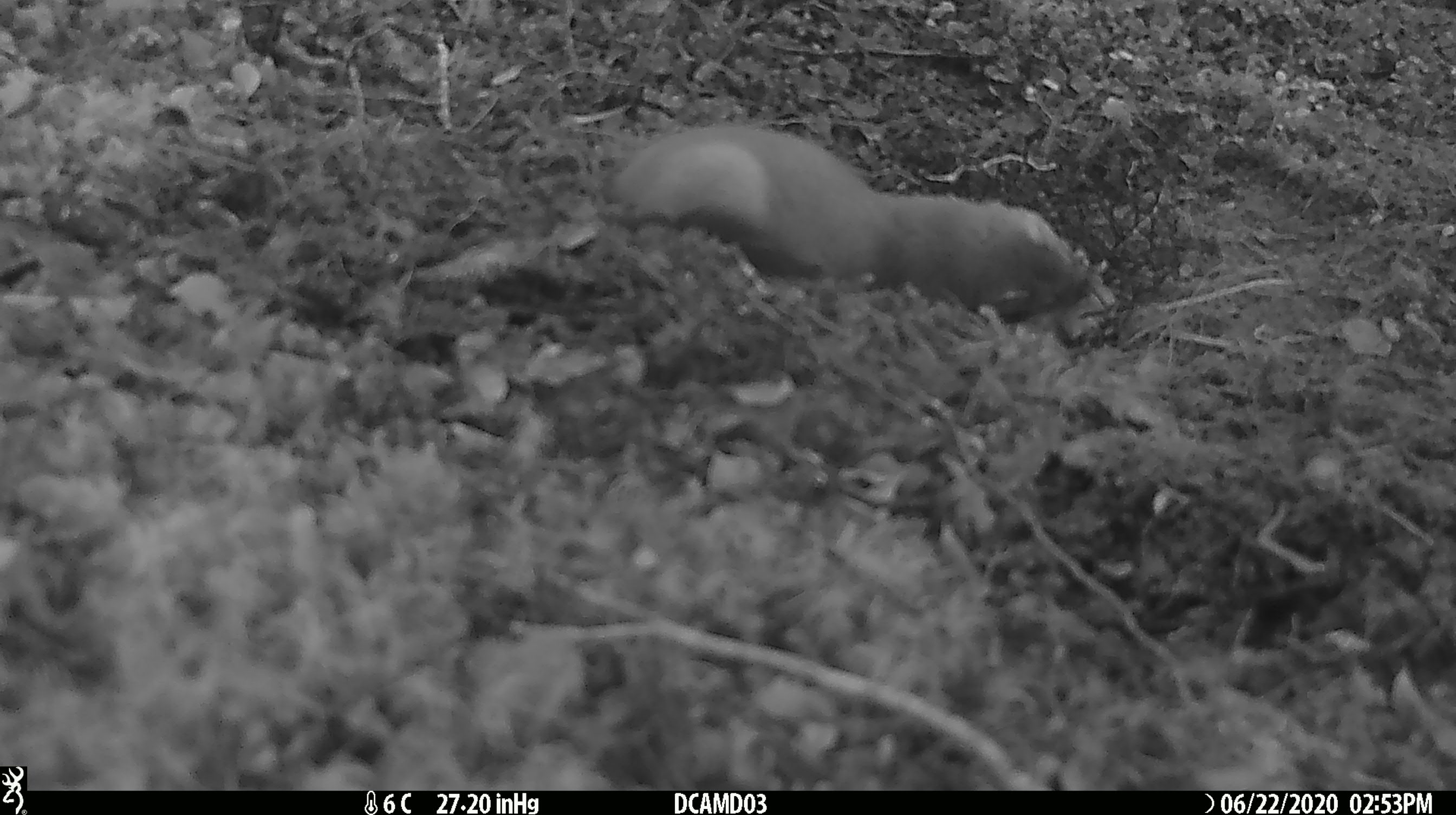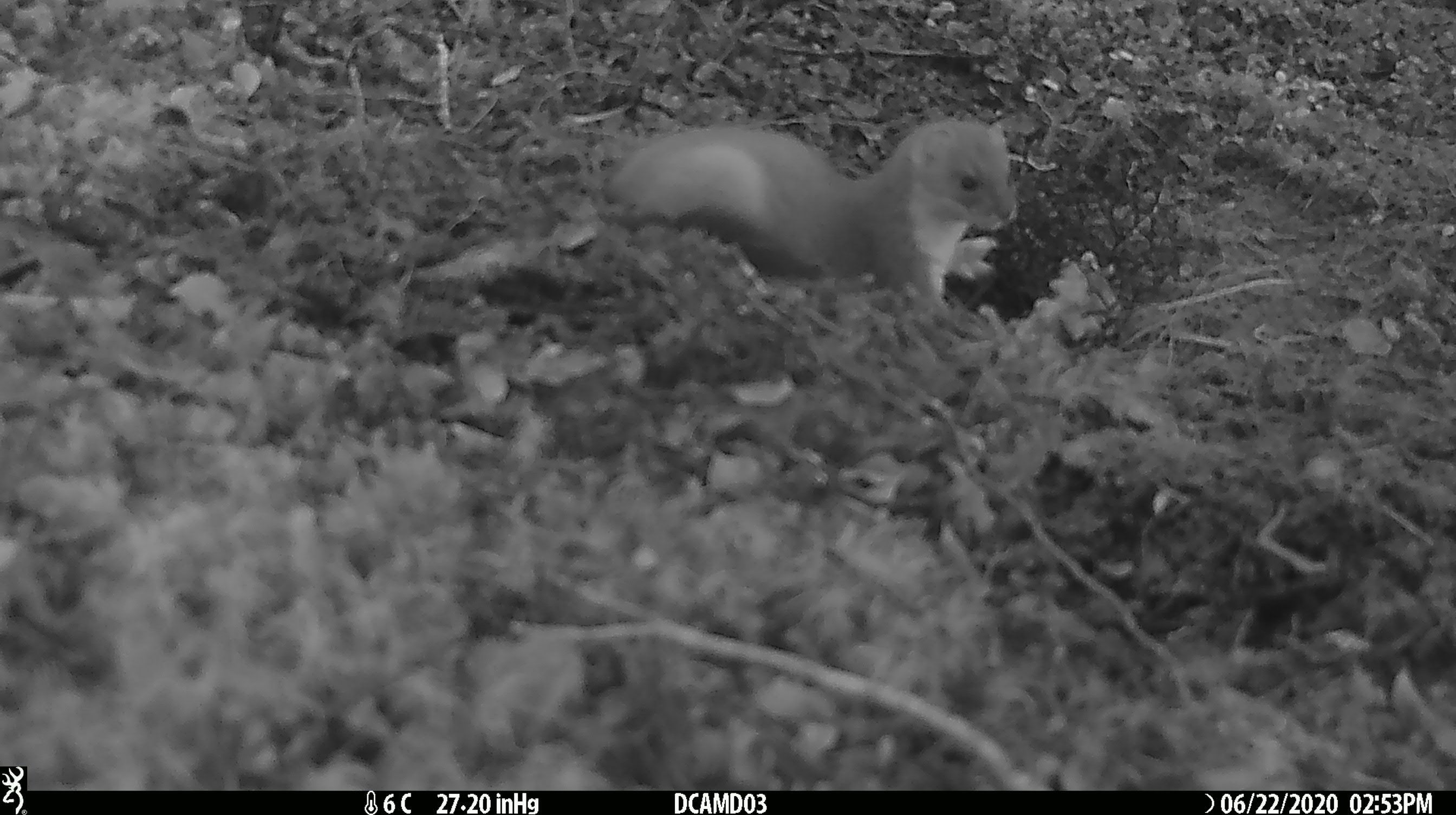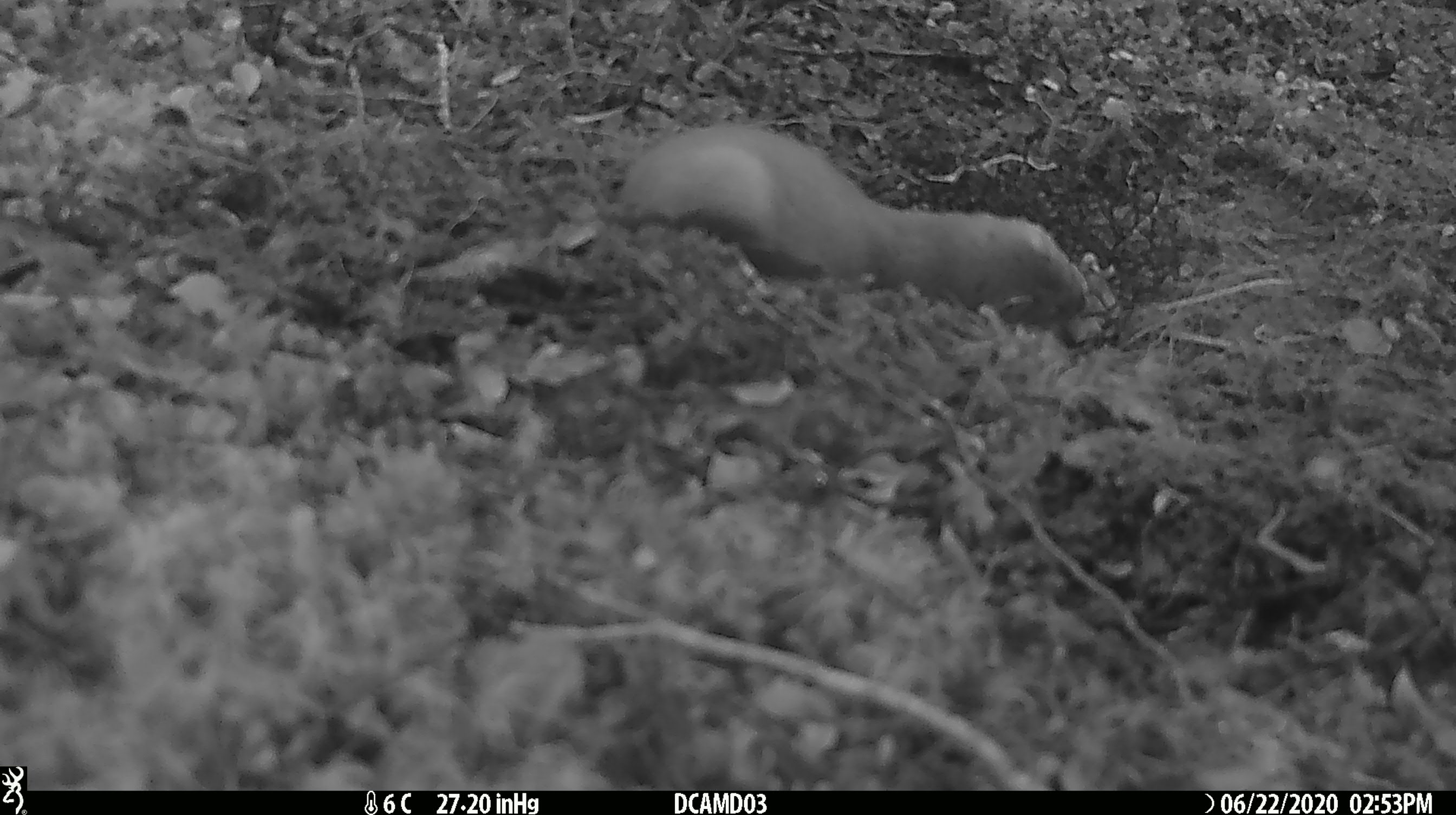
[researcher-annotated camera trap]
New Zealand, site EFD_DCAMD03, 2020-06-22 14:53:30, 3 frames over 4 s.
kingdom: Animalia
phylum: Chordata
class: Mammalia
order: Carnivora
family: Mustelidae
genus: Mustela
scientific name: Mustela erminea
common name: stoat